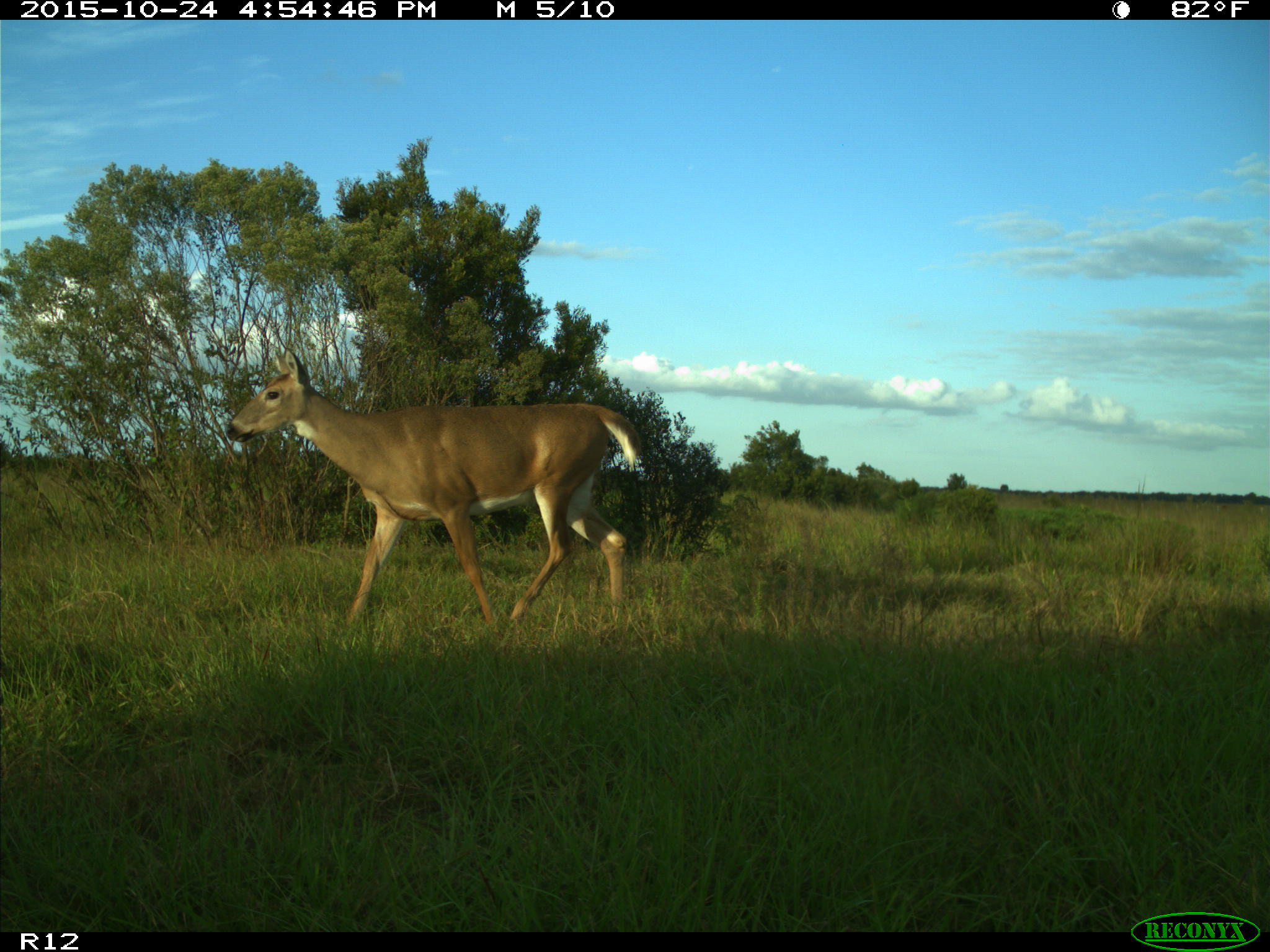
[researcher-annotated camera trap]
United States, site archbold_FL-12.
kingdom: Animalia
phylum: Chordata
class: Mammalia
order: Artiodactyla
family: Cervidae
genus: Odocoileus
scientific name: Odocoileus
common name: deer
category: unidentified deer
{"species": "unidentified deer (deer) (Odocoileus)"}